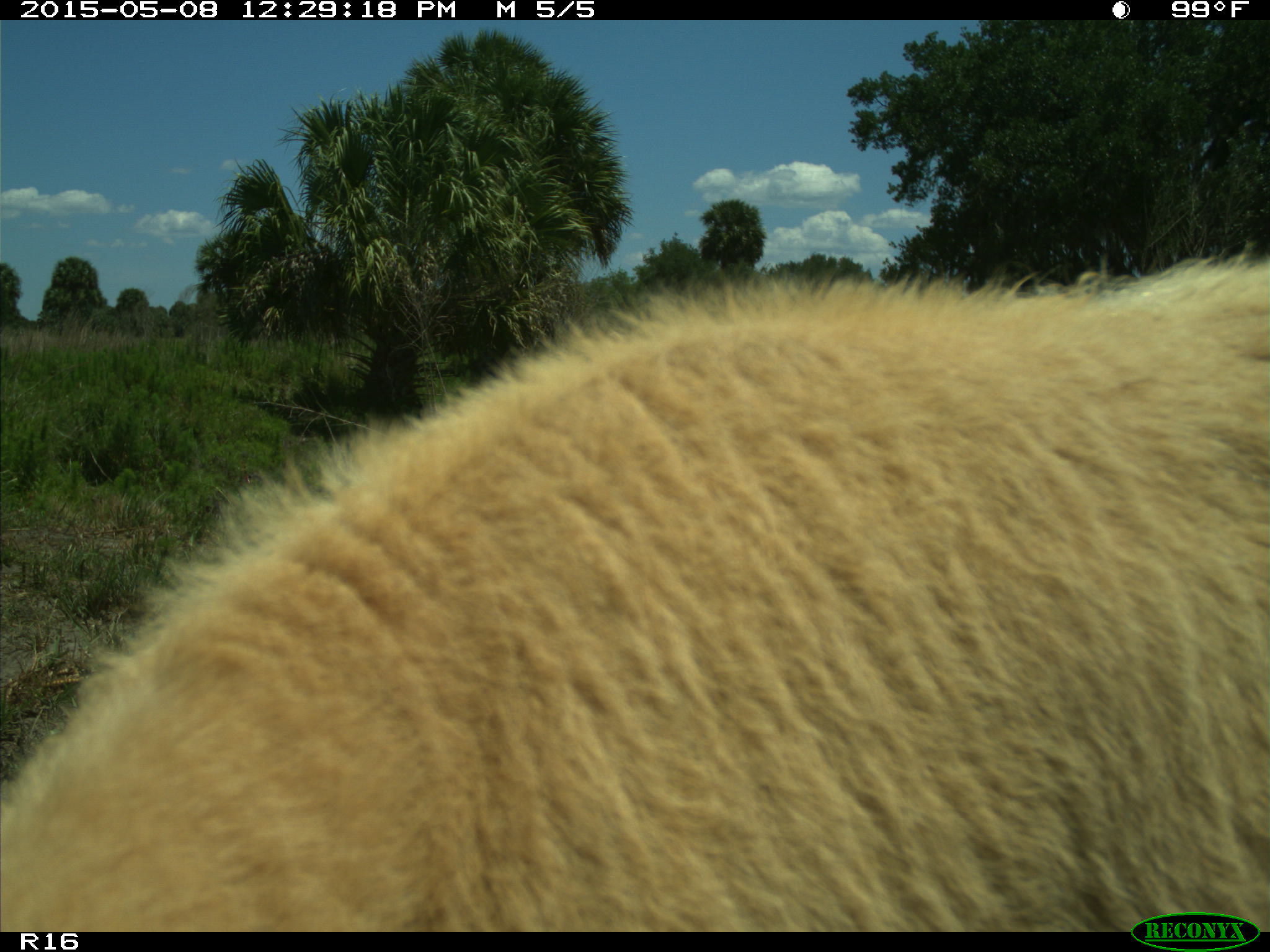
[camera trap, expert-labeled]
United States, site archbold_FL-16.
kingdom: Animalia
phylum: Chordata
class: Mammalia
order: Artiodactyla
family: Bovidae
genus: Bos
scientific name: Bos taurus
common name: domestic cow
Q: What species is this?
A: Bos taurus (domestic cow).